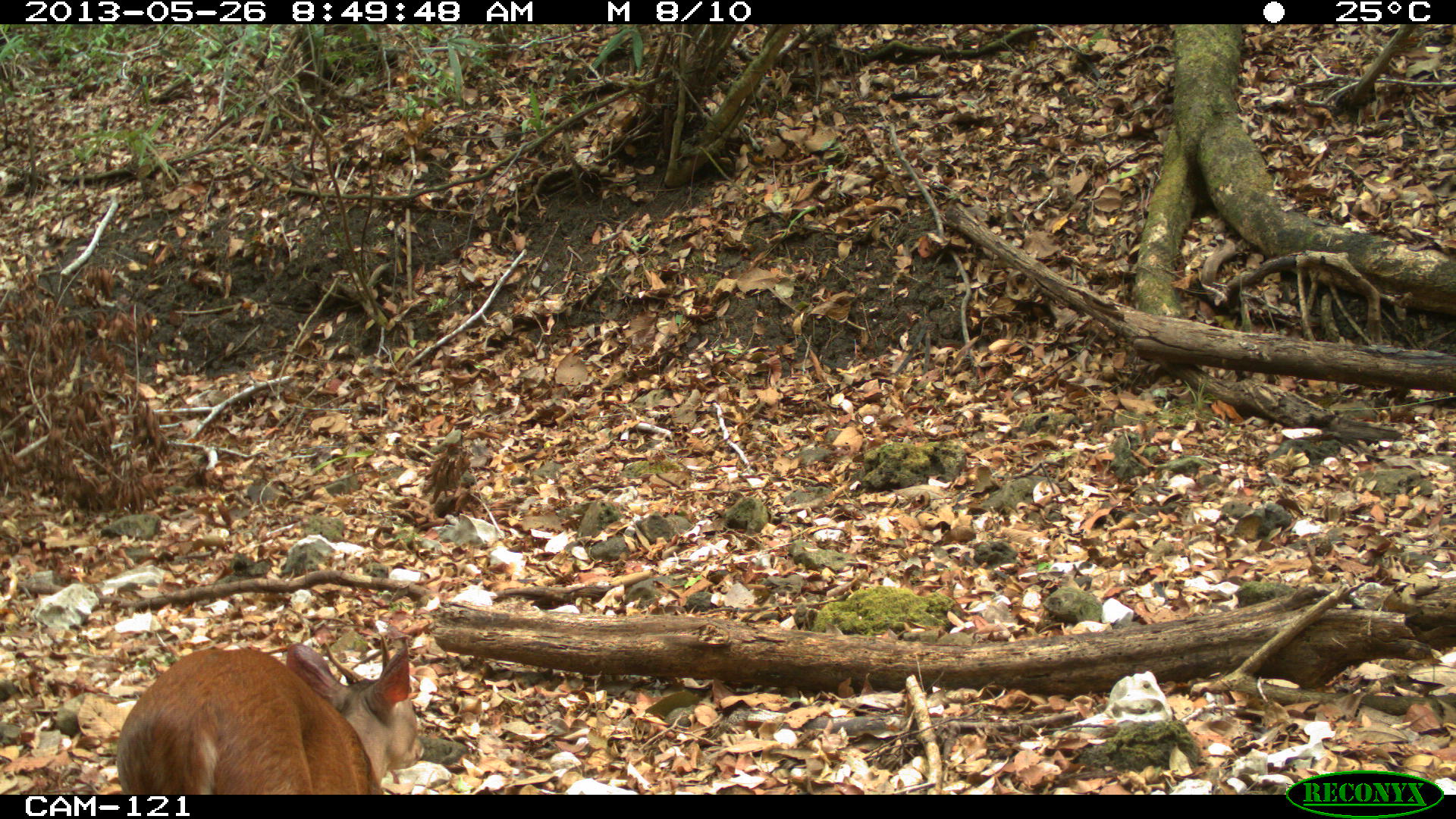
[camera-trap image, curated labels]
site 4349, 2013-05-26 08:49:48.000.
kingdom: Animalia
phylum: Chordata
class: Mammalia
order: Artiodactyla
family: Cervidae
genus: Mazama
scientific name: Mazama temama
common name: central american red brocket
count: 1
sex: male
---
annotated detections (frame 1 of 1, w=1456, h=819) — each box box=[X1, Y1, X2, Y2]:
mazama temama: box=[115, 633, 425, 793]